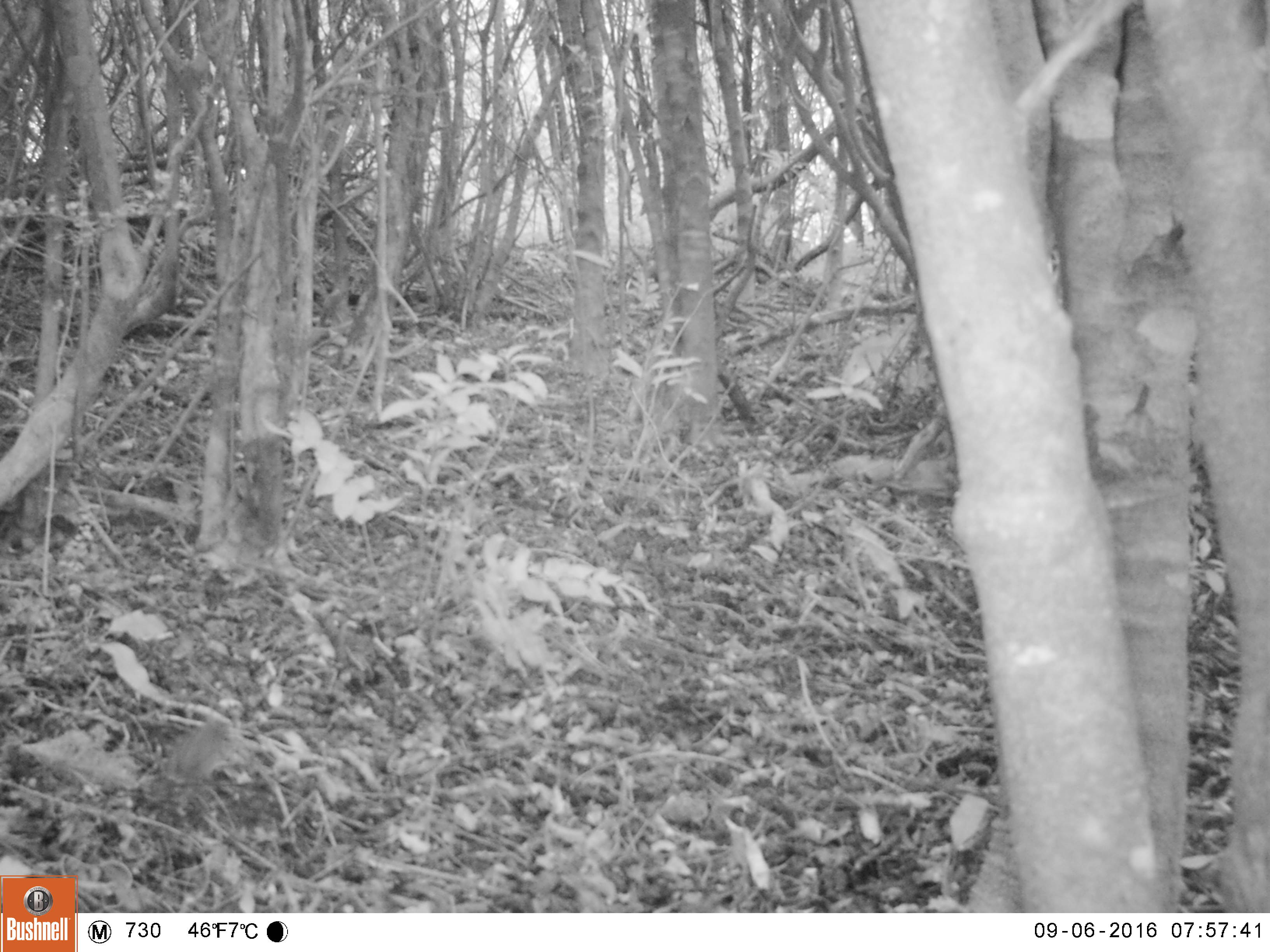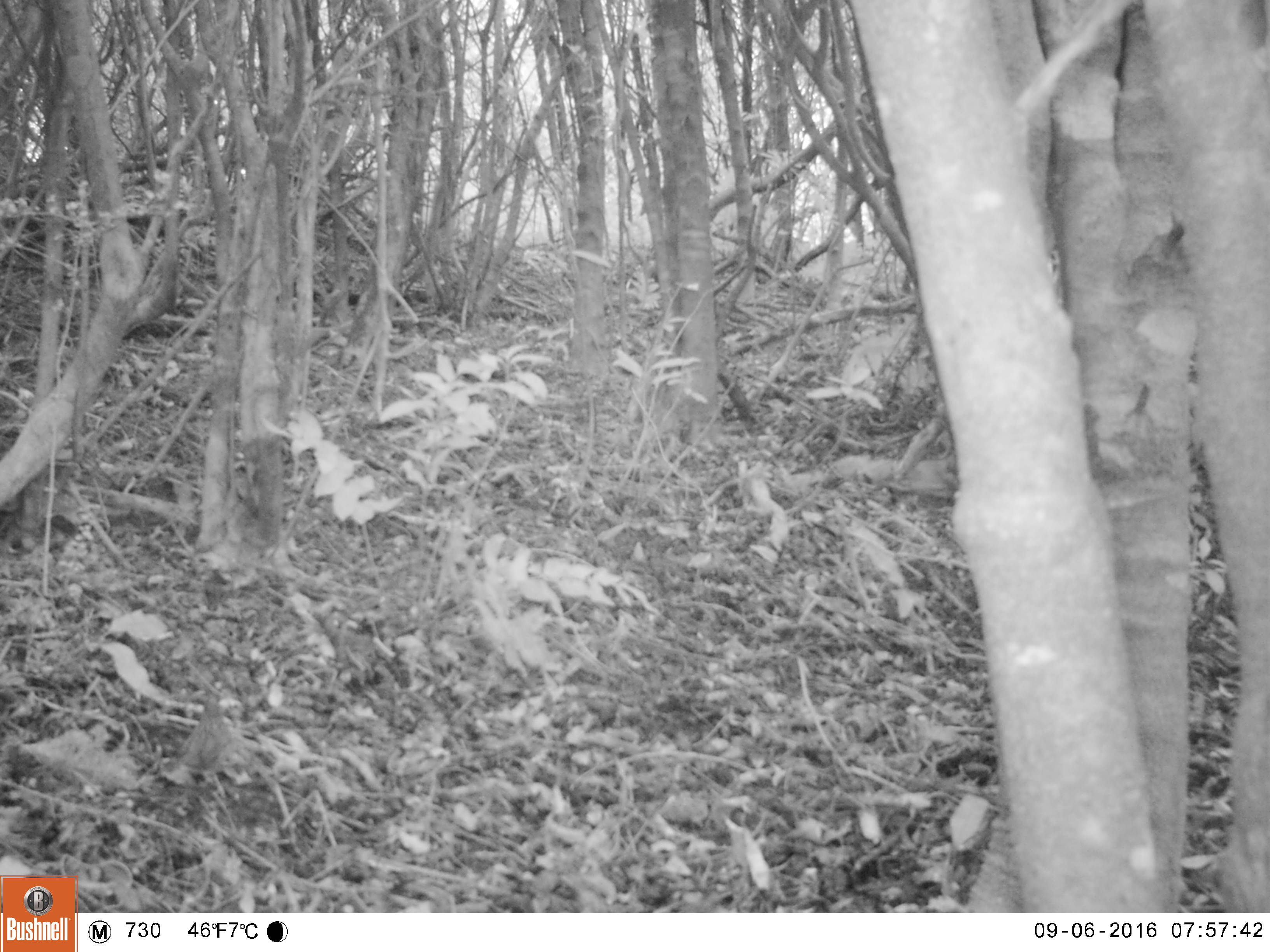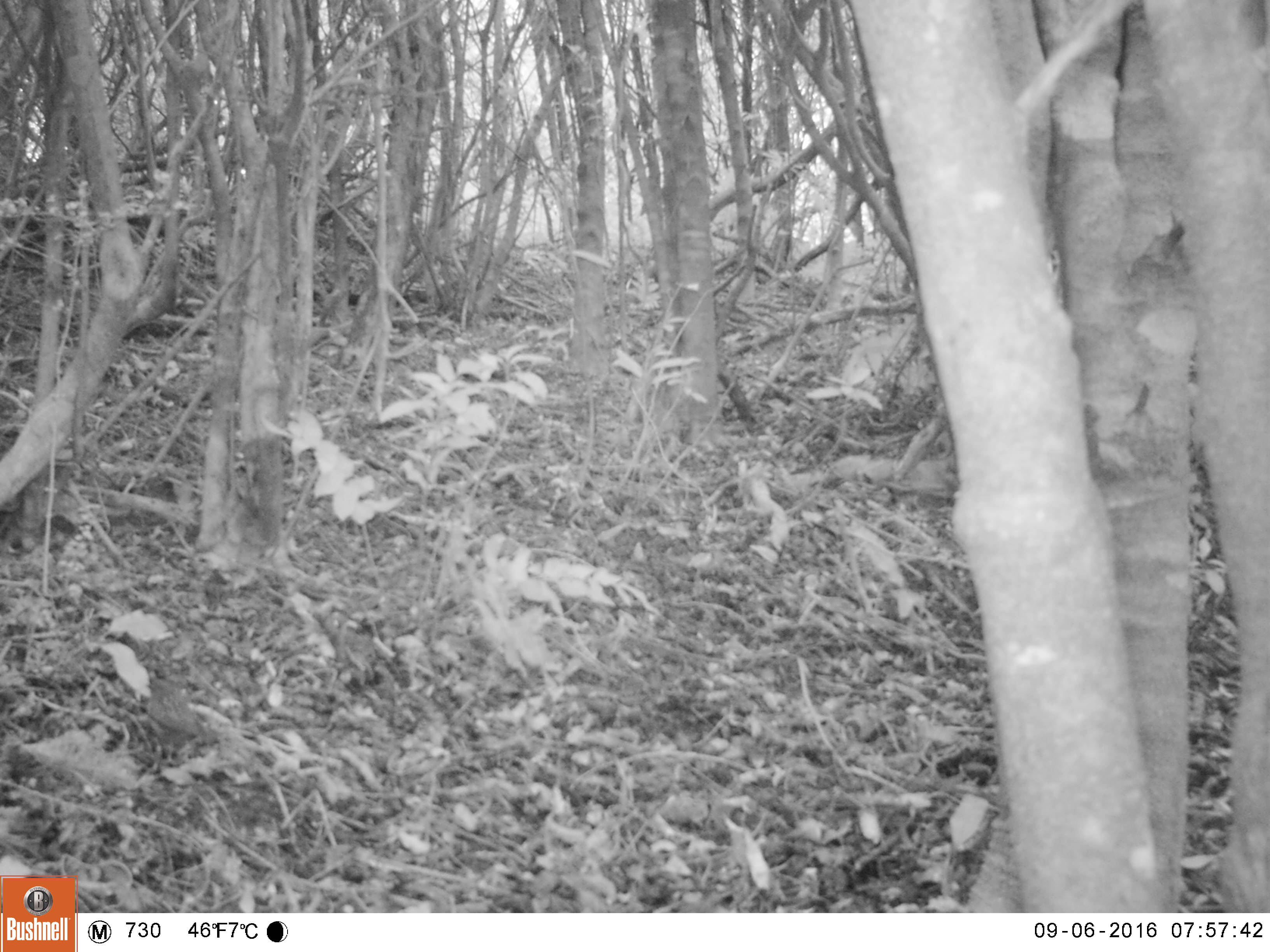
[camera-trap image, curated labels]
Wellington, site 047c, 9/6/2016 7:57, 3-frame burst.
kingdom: Animalia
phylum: Chordata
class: Aves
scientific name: Aves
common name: bird